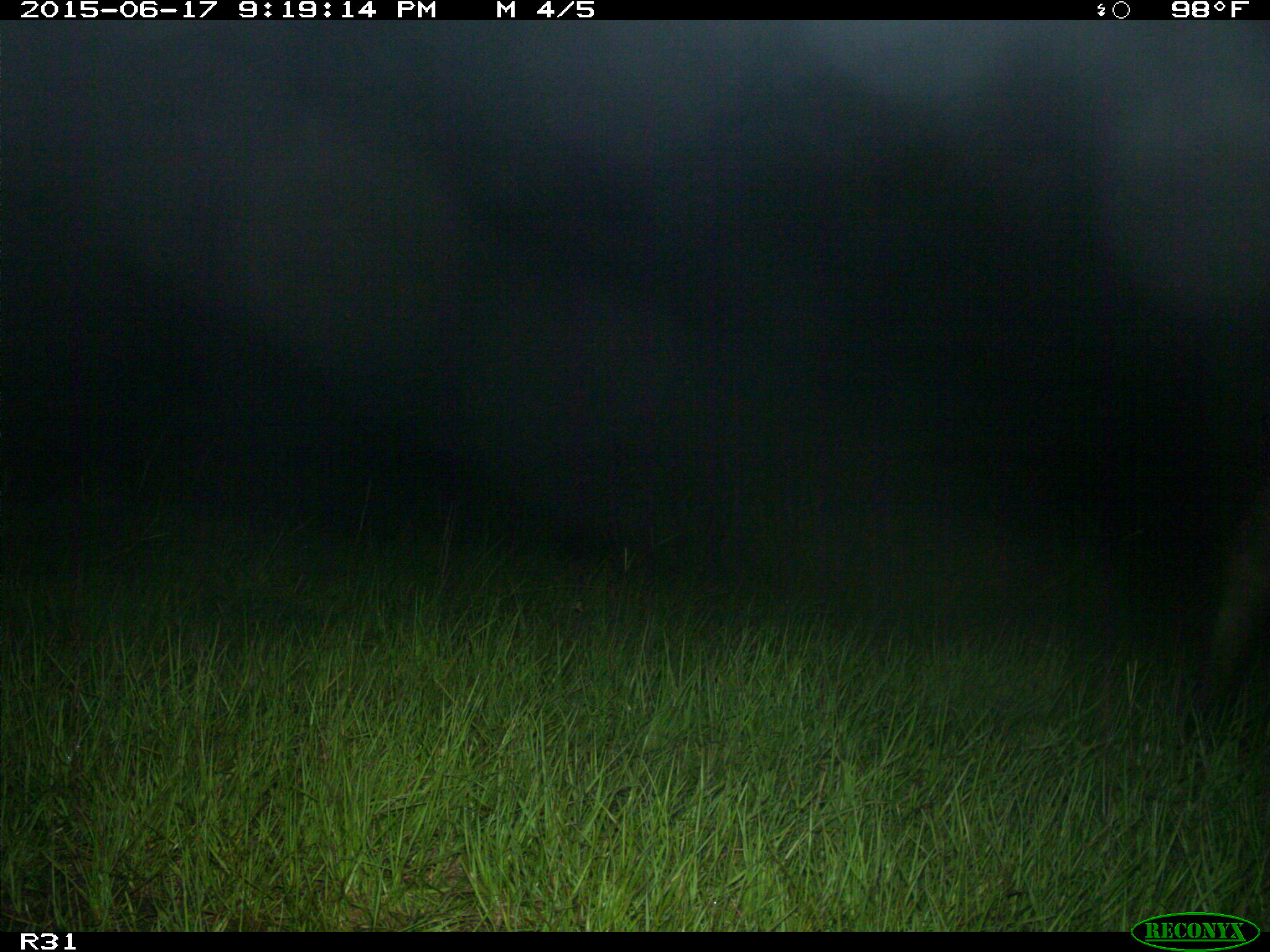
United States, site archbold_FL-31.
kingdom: Animalia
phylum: Chordata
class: Mammalia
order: Artiodactyla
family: Bovidae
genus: Bos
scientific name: Bos taurus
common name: domestic cow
Bos taurus (domestic cow).